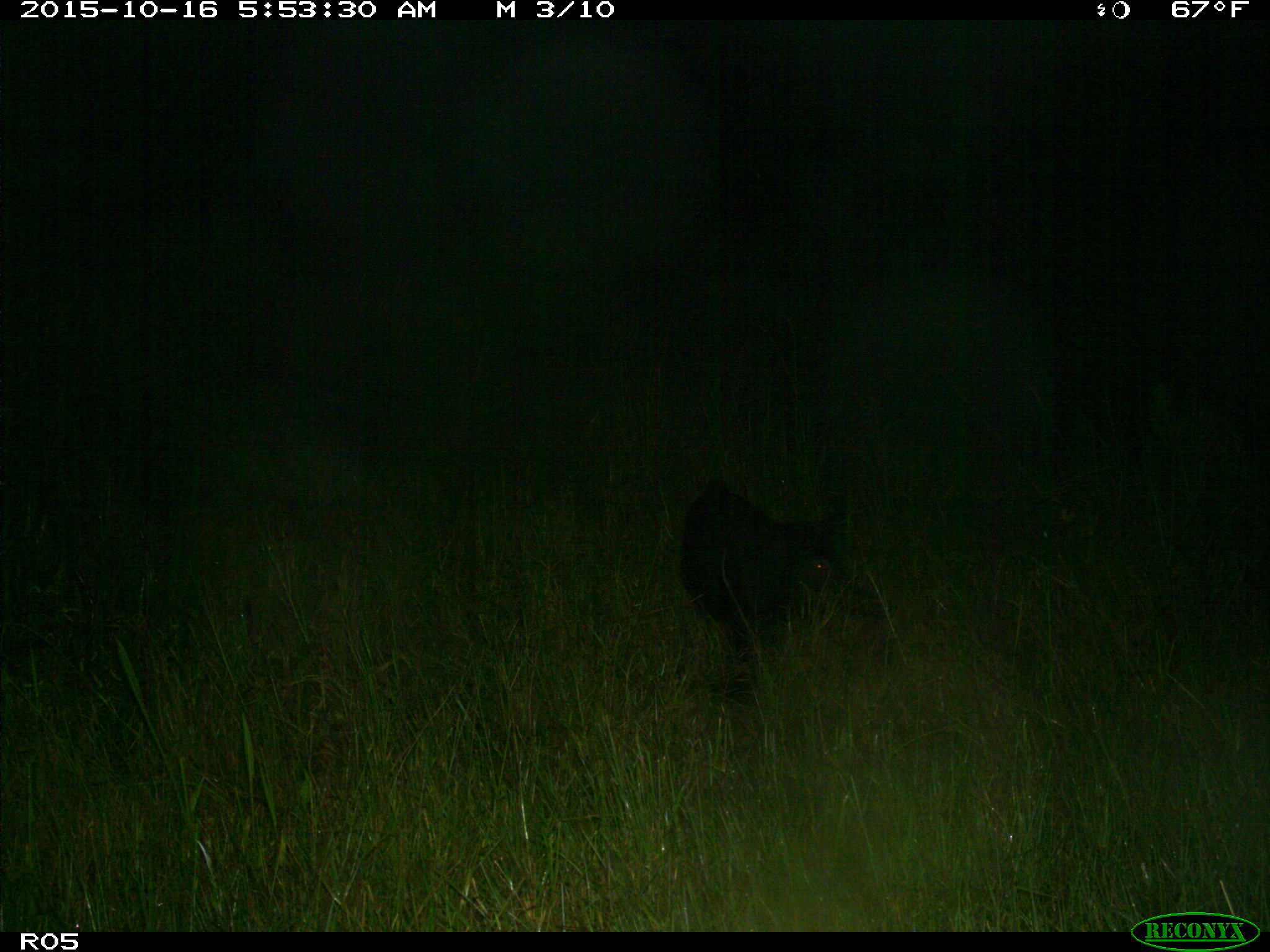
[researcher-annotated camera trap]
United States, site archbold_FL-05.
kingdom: Animalia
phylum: Chordata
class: Mammalia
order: Artiodactyla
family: Suidae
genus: Sus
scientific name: Sus scrofa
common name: wild boar